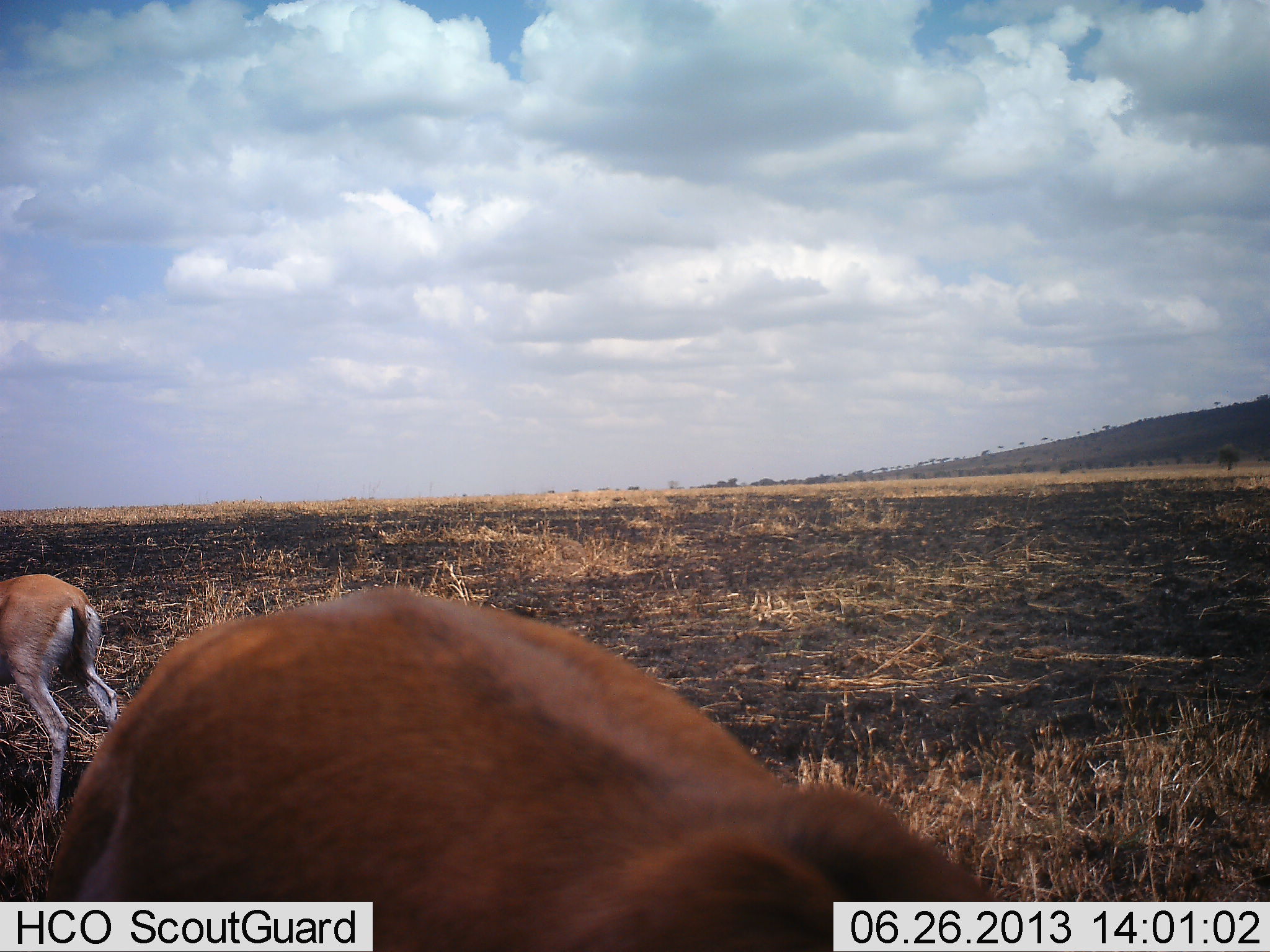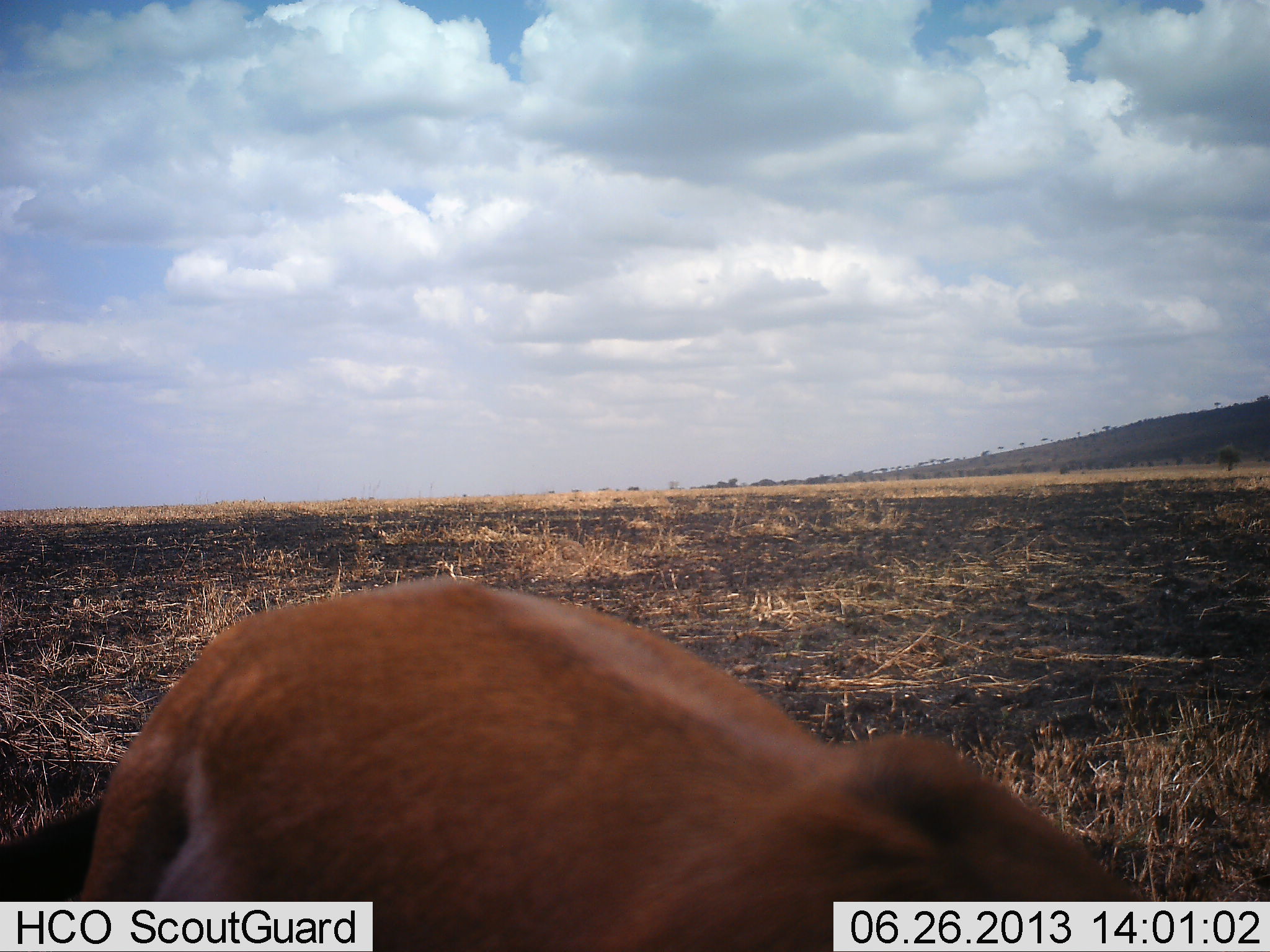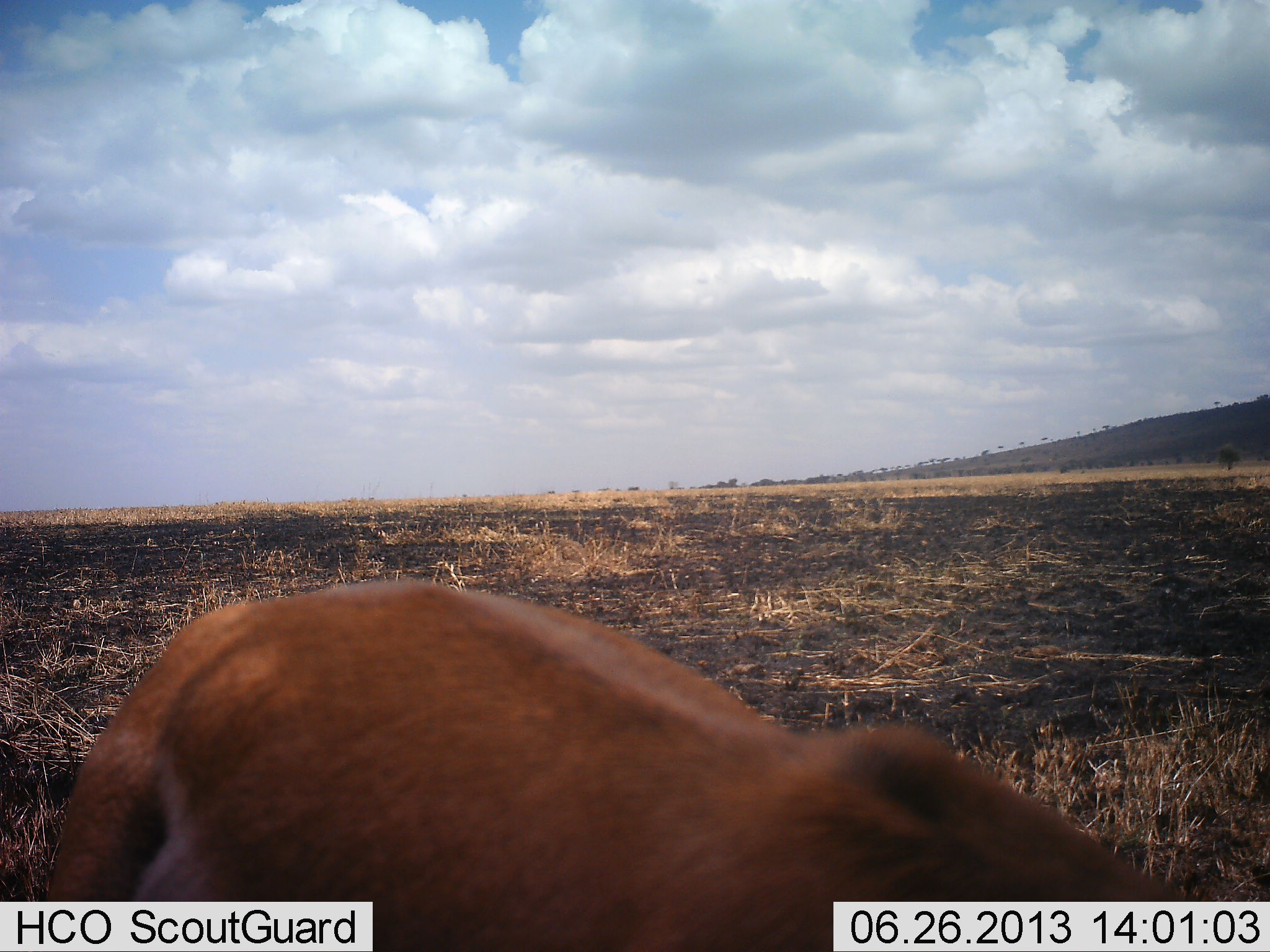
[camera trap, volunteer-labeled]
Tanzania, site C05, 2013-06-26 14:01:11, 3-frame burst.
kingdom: Animalia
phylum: Chordata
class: Mammalia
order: Artiodactyla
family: Bovidae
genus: Eudorcas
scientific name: Eudorcas thomsonii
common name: thomson's gazelle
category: gazellethomsons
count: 2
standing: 56%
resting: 0%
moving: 67%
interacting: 0%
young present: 0%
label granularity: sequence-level